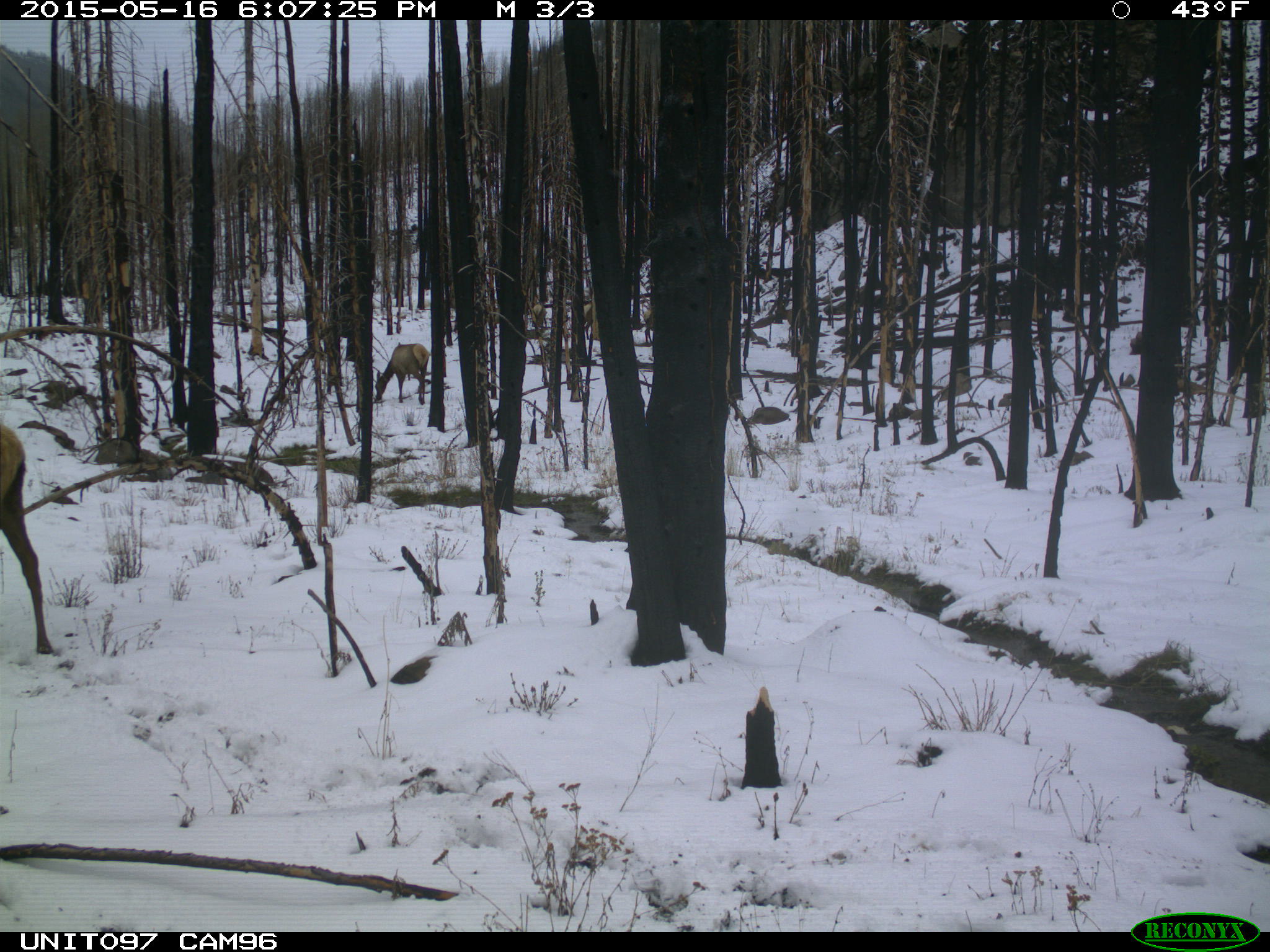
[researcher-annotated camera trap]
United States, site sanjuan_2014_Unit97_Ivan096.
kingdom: Animalia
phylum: Chordata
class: Mammalia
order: Artiodactyla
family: Cervidae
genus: Cervus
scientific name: Cervus elaphus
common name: red deer